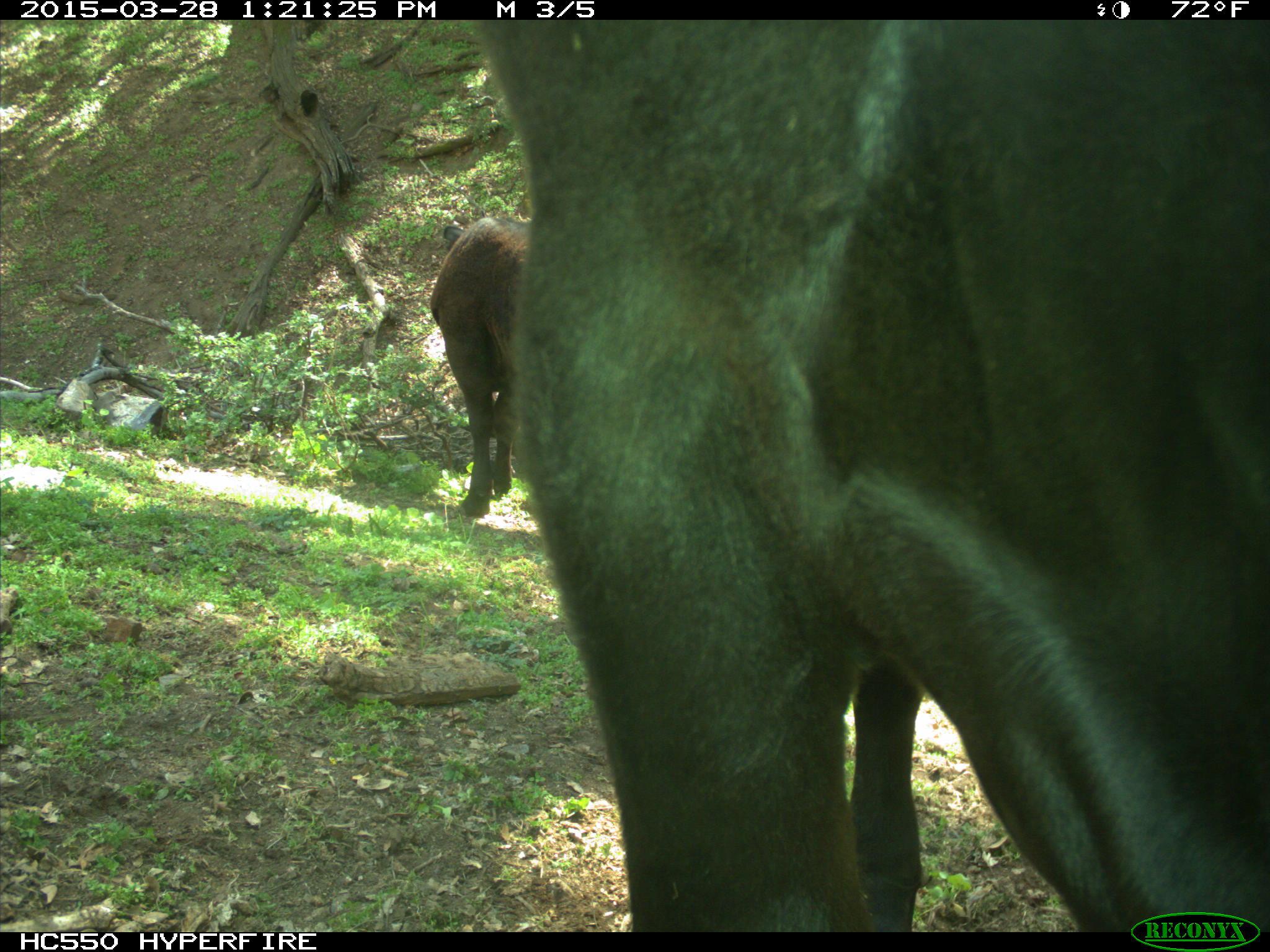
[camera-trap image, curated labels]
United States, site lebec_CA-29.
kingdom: Animalia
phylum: Chordata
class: Mammalia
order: Artiodactyla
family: Bovidae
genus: Bos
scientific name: Bos taurus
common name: domestic cow